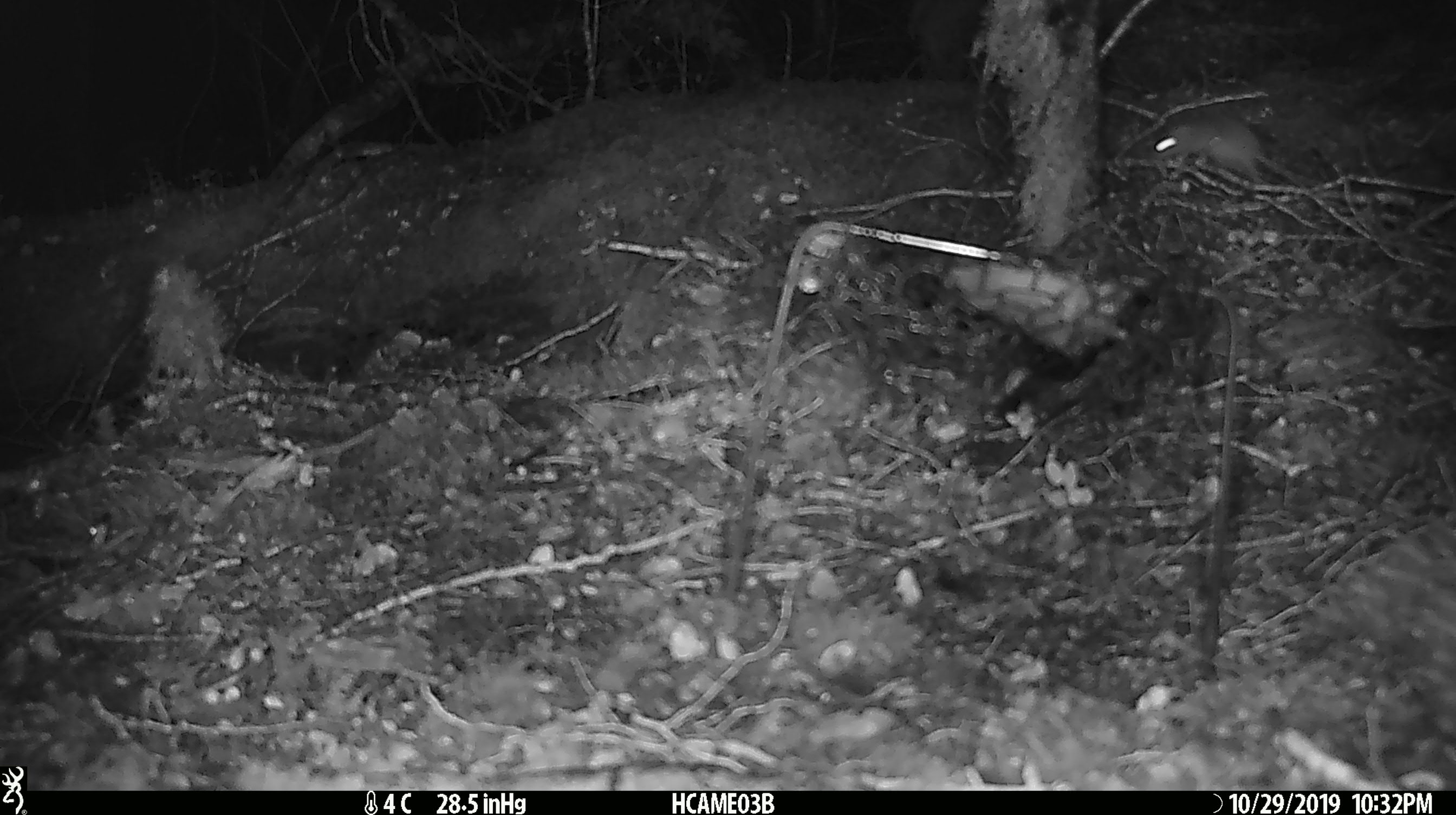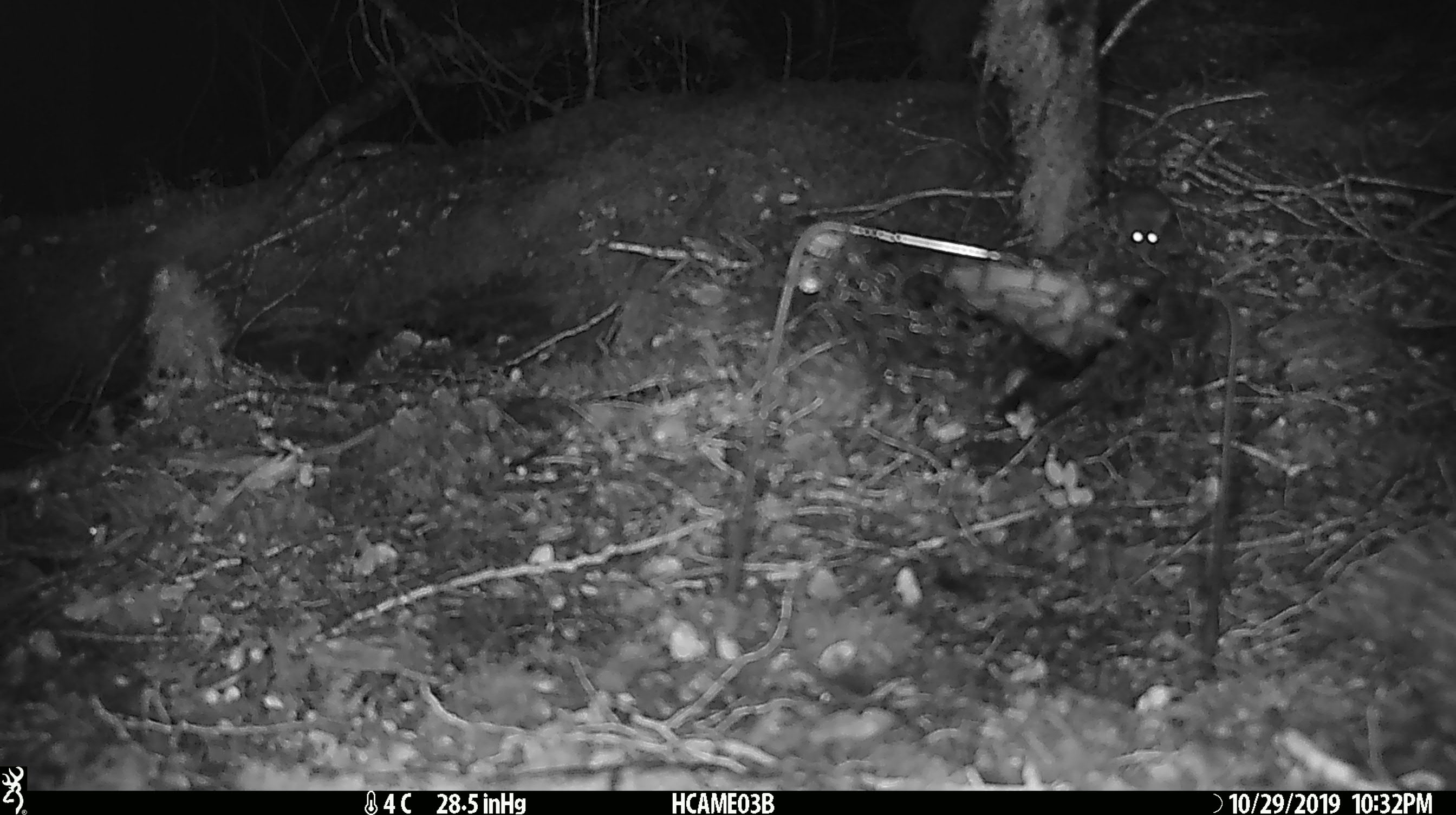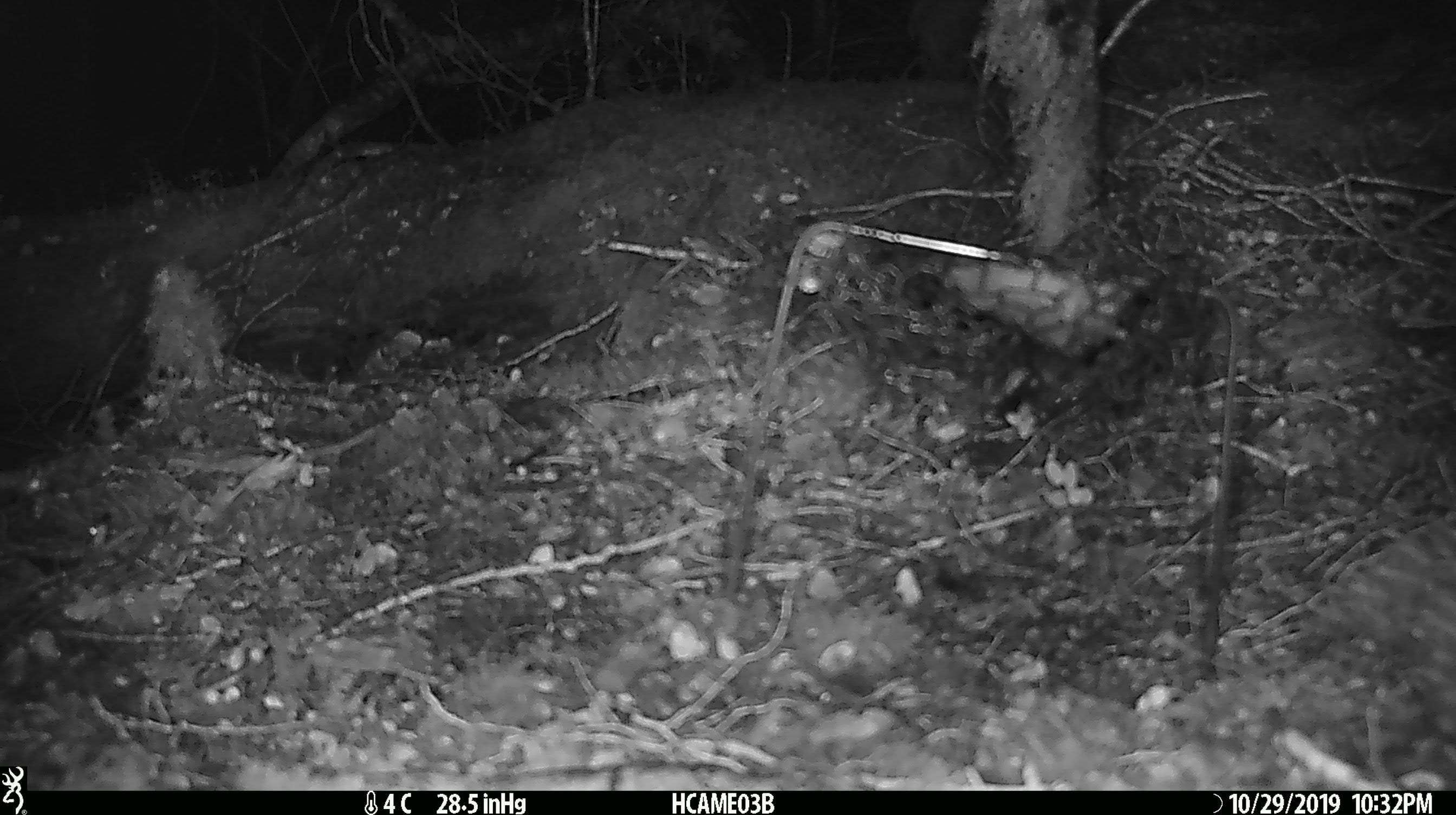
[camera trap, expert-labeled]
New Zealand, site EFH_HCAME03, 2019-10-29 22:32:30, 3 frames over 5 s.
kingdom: Animalia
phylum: Chordata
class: Mammalia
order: Rodentia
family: Muridae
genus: Mus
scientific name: Mus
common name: mouse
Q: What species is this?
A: Mouse (Mus).